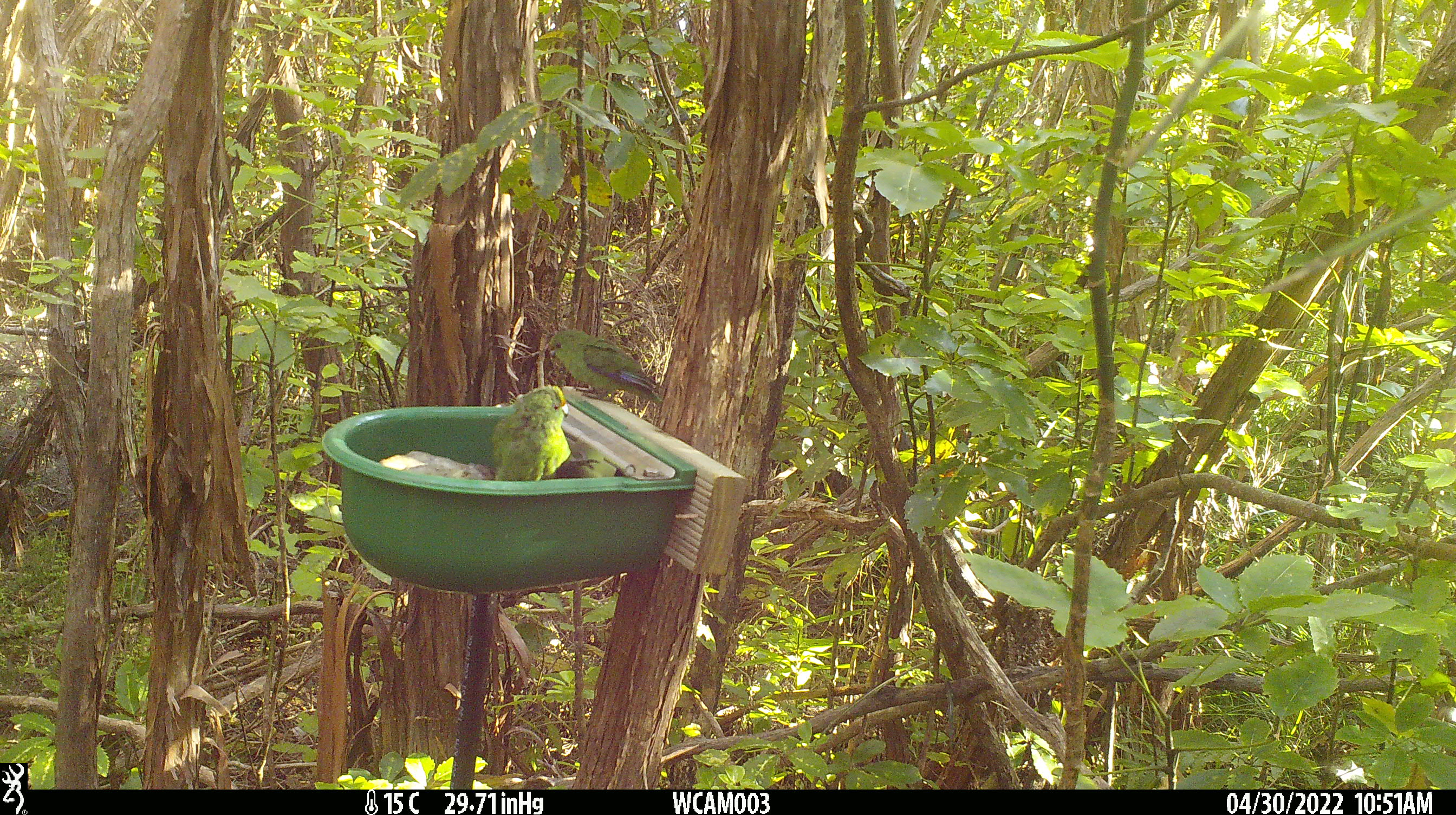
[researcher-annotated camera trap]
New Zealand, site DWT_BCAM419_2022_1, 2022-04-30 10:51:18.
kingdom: Animalia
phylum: Chordata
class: Aves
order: Psittaciformes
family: Psittaculidae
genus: Cyanoramphus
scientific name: Cyanoramphus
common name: parakeet